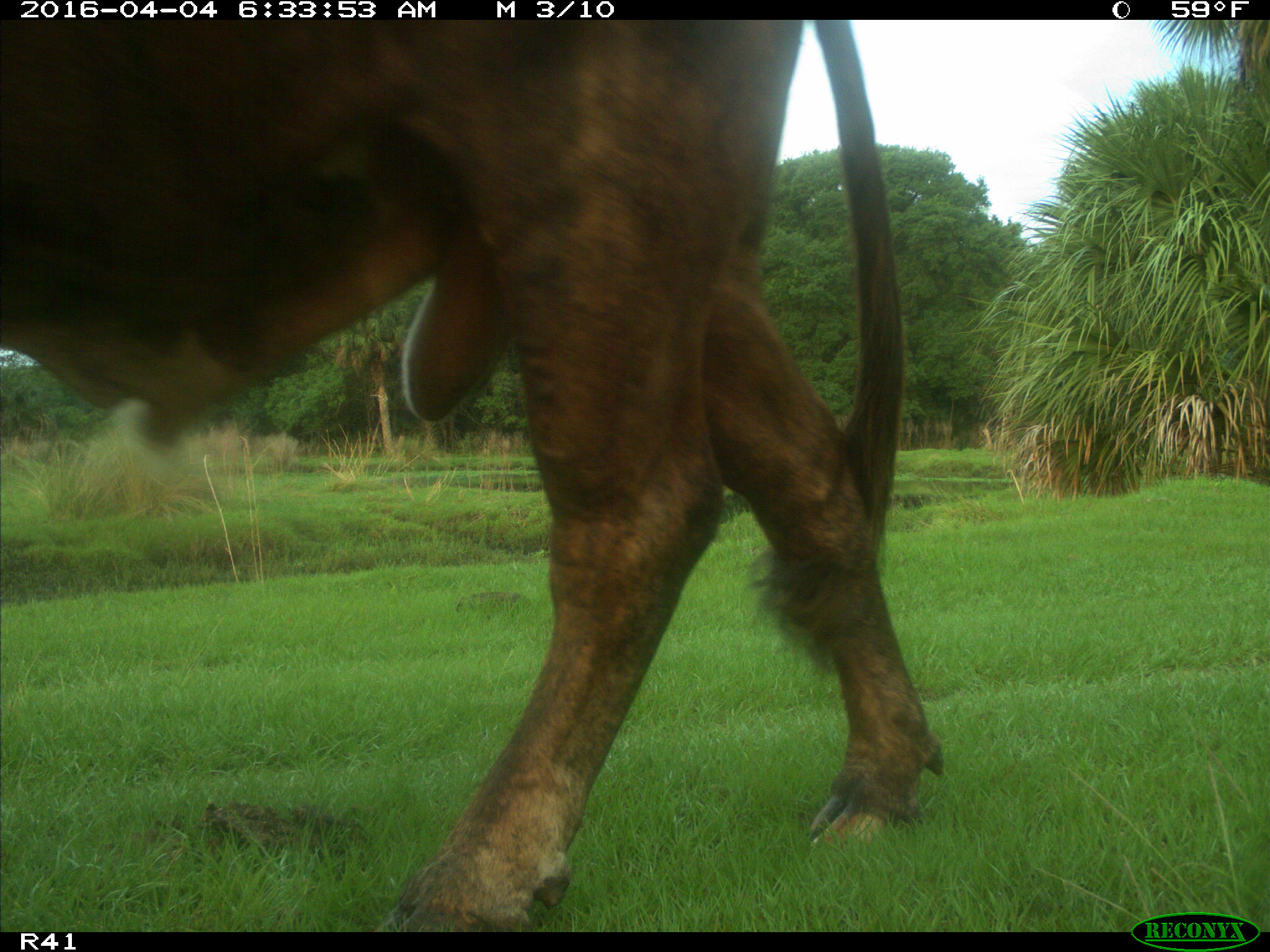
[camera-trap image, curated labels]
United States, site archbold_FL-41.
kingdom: Animalia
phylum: Chordata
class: Mammalia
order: Artiodactyla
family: Bovidae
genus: Bos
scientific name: Bos taurus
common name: domestic cow